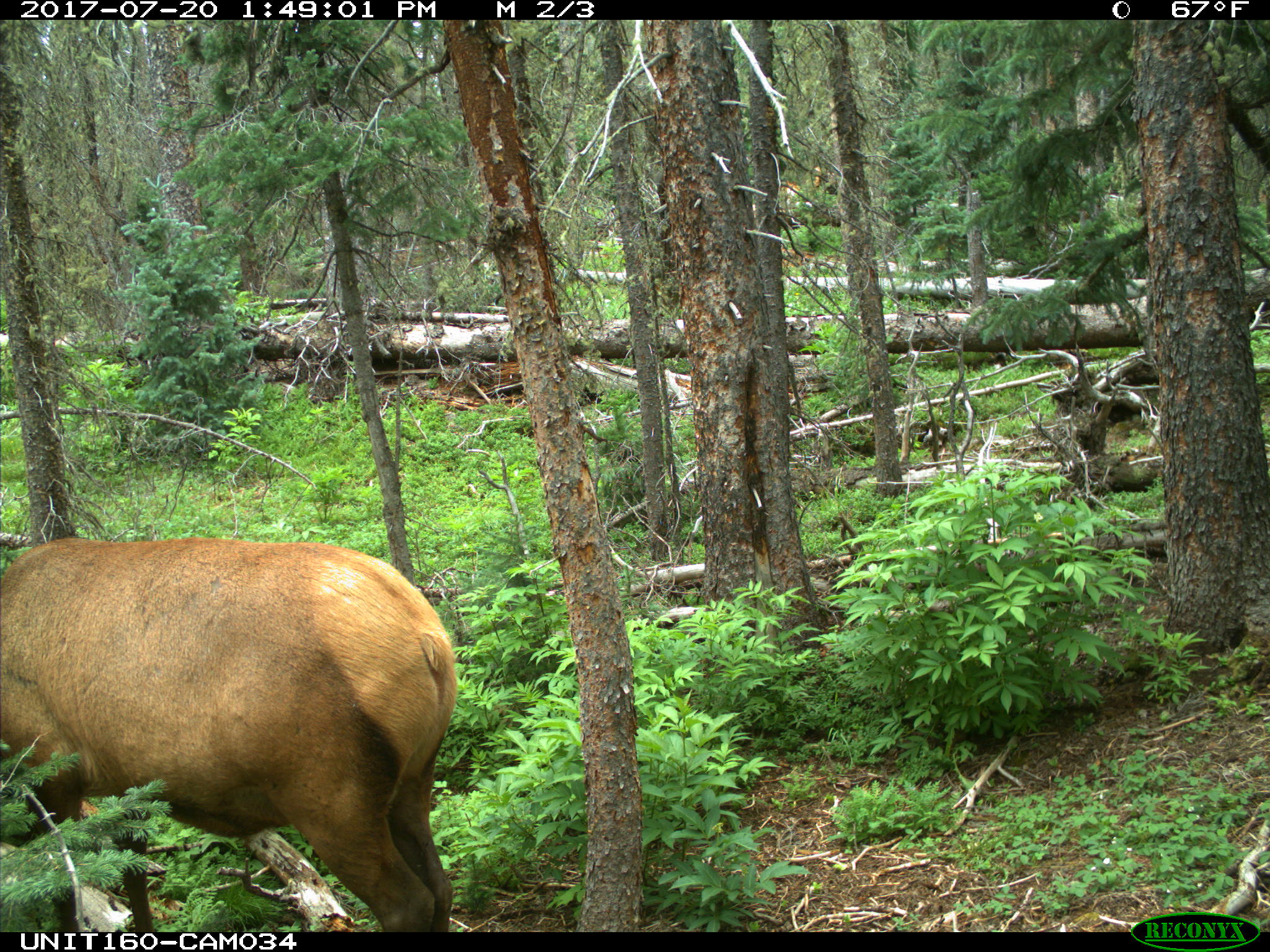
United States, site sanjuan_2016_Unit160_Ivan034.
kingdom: Animalia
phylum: Chordata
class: Mammalia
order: Artiodactyla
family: Cervidae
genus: Cervus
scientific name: Cervus elaphus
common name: red deer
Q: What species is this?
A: Cervus elaphus (red deer).